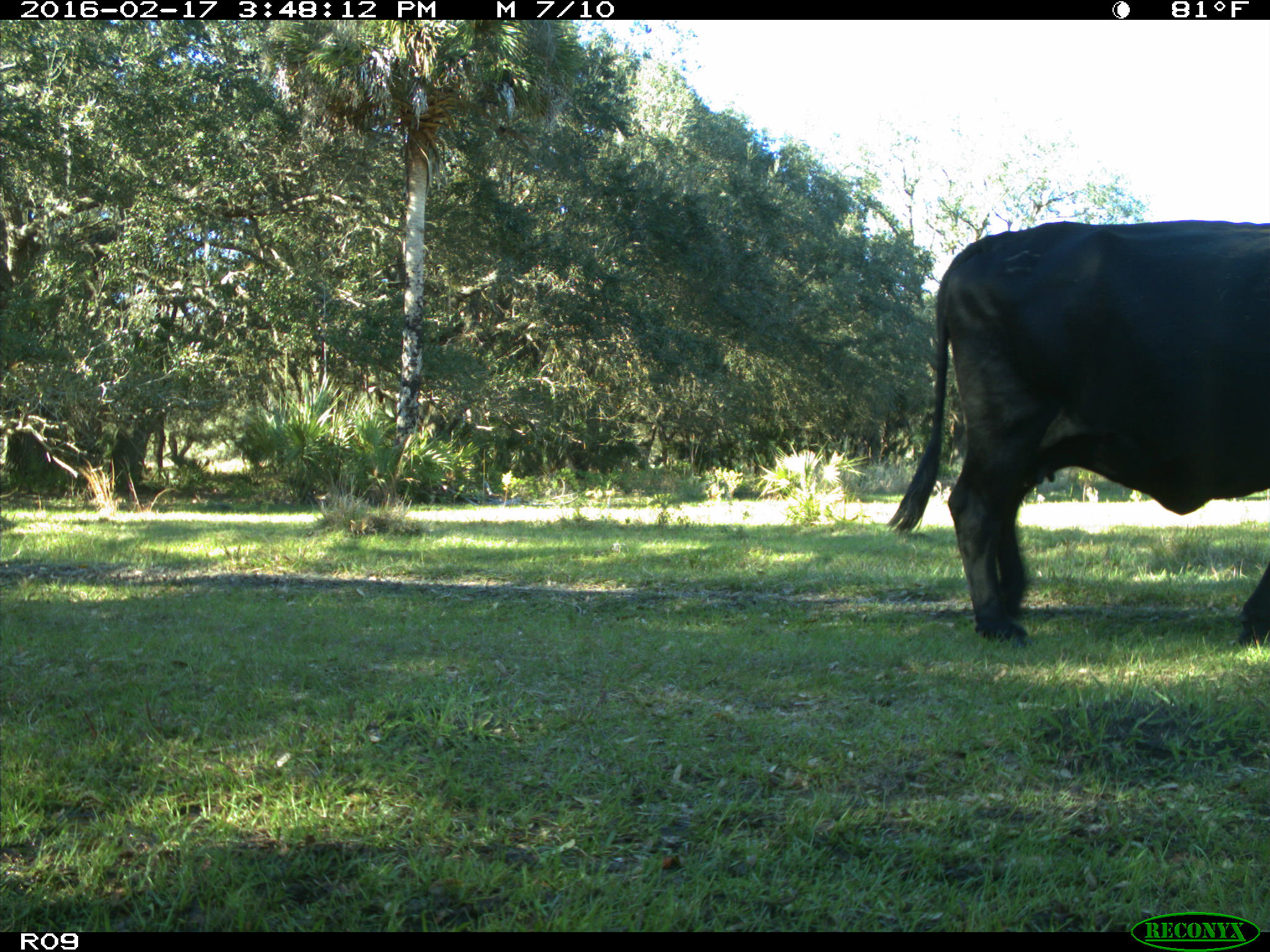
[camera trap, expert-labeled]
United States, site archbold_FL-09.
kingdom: Animalia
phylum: Chordata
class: Mammalia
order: Artiodactyla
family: Bovidae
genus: Bos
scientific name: Bos taurus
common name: domestic cow